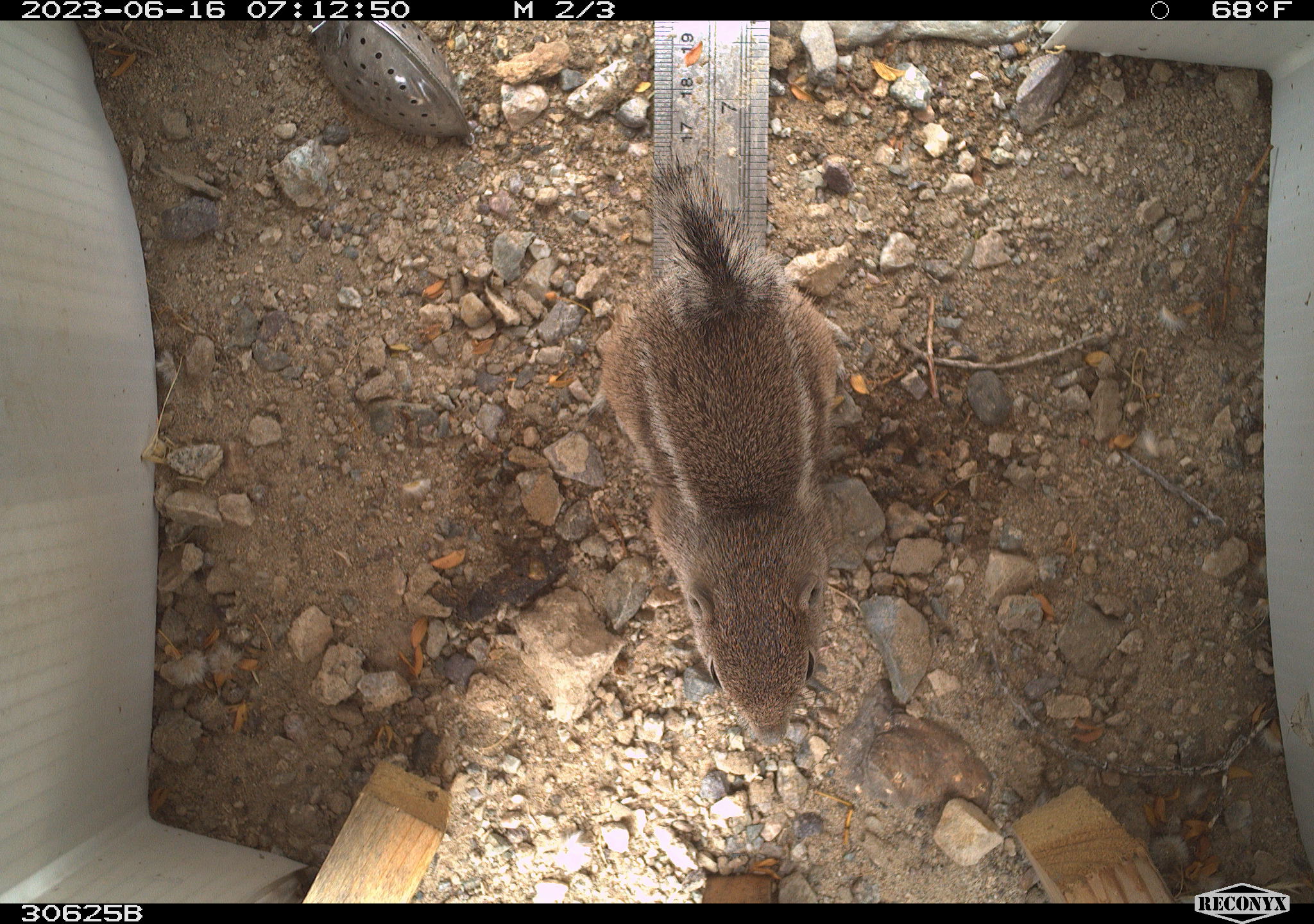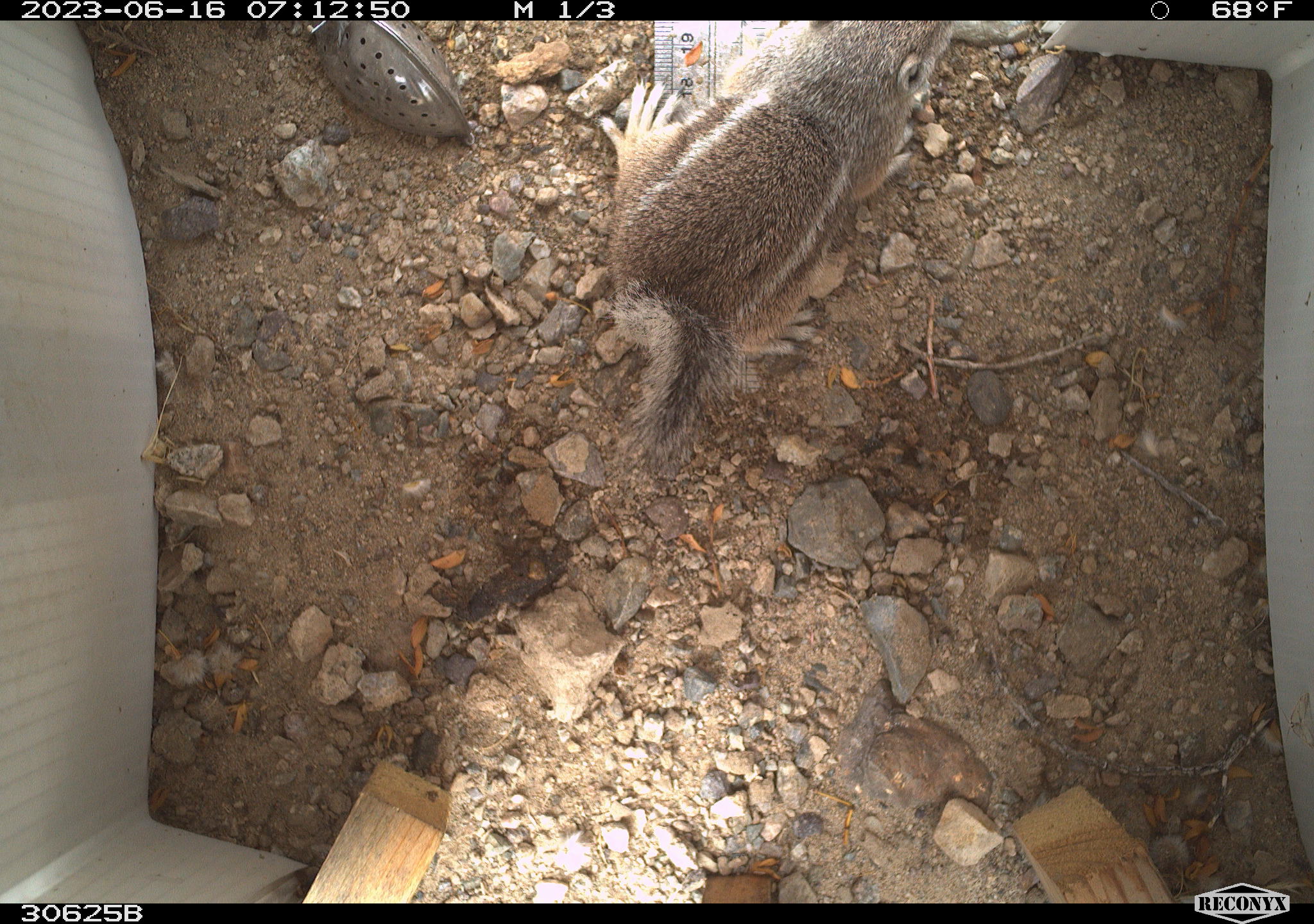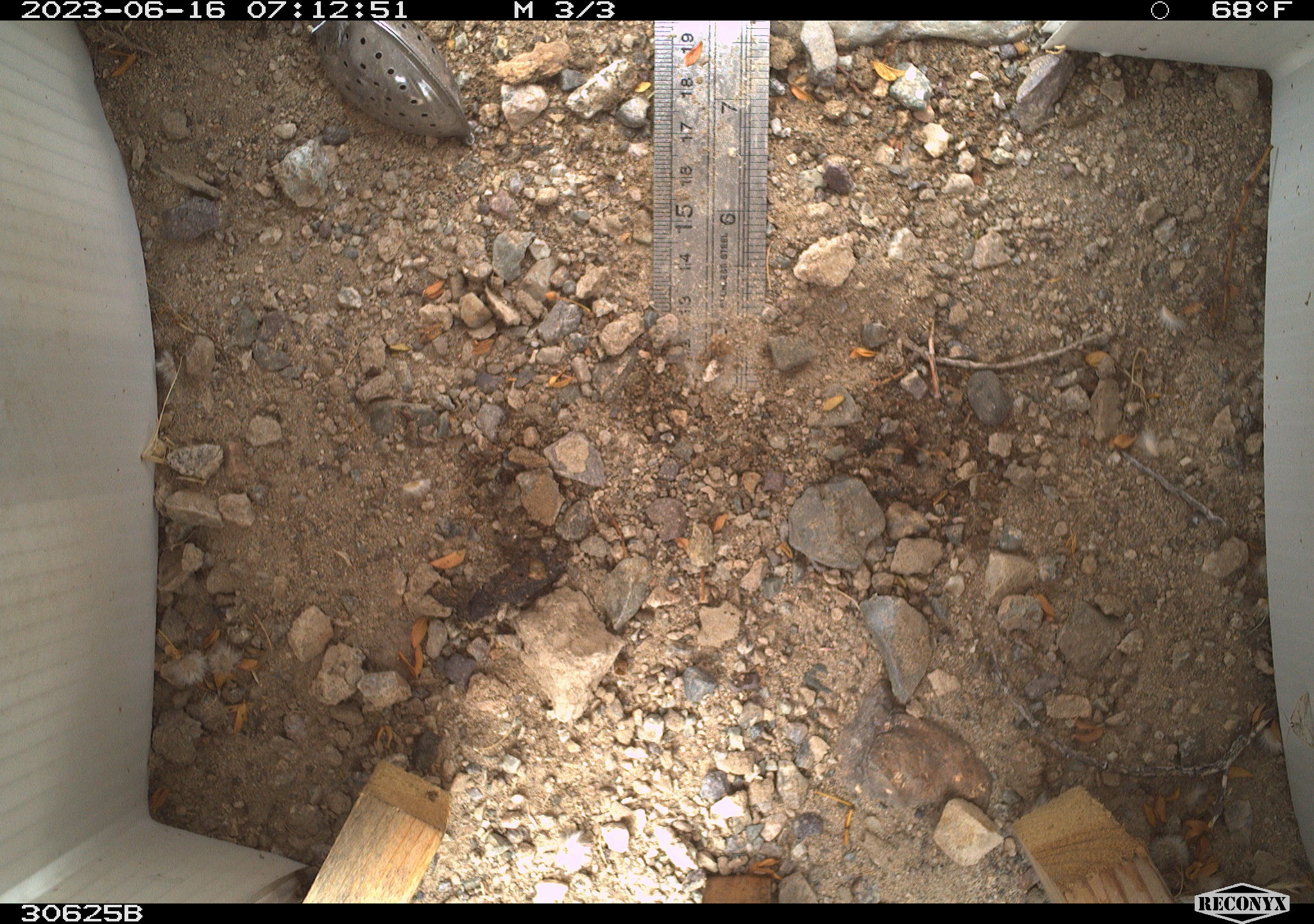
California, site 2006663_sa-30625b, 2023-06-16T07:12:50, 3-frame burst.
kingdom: Animalia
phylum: Chordata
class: Mammalia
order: Rodentia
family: Sciuridae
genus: Ammospermophilus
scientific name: Ammospermophilus leucurus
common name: white-tailed antelope squirrel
White-tailed antelope squirrel (Ammospermophilus leucurus).